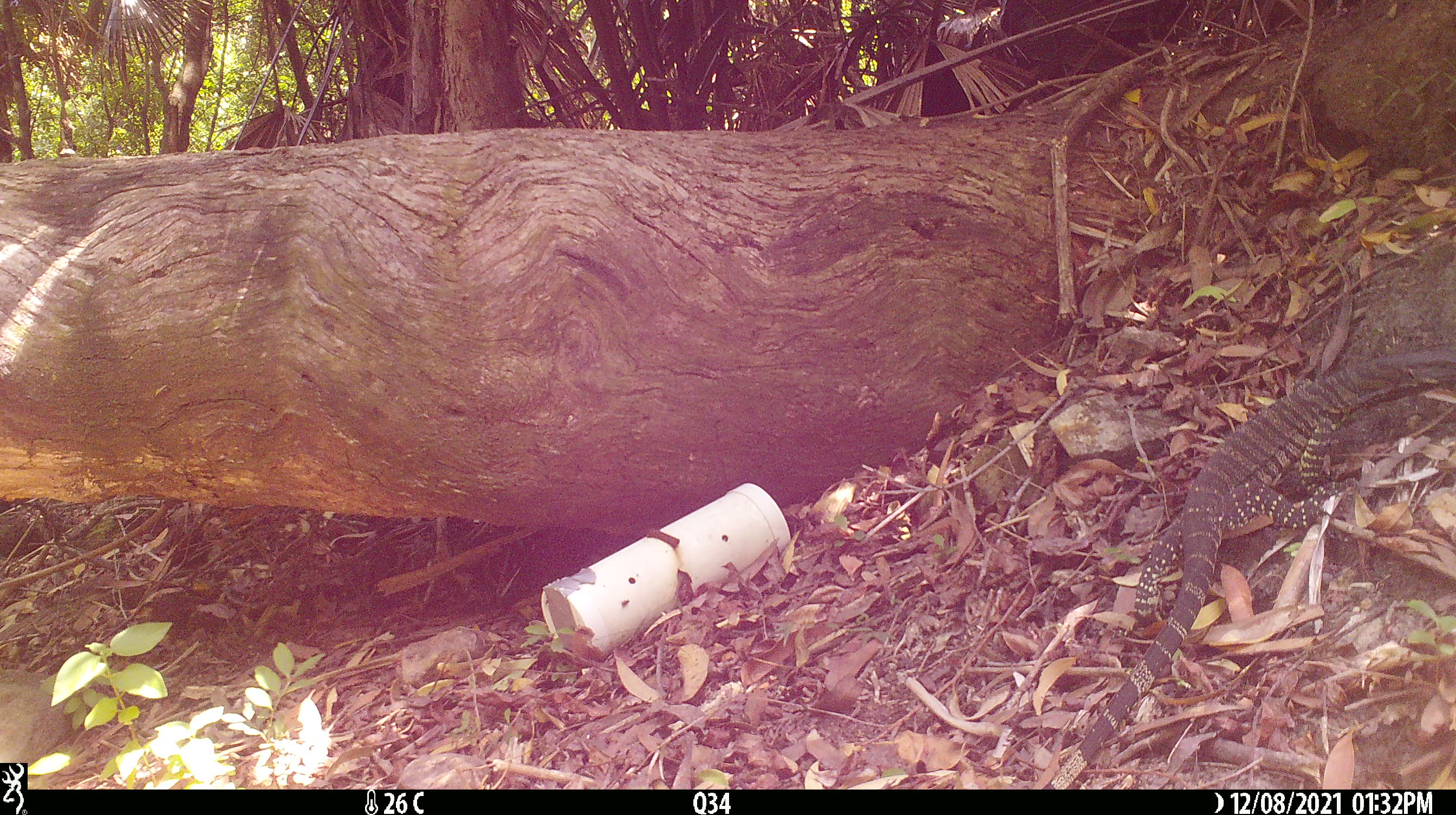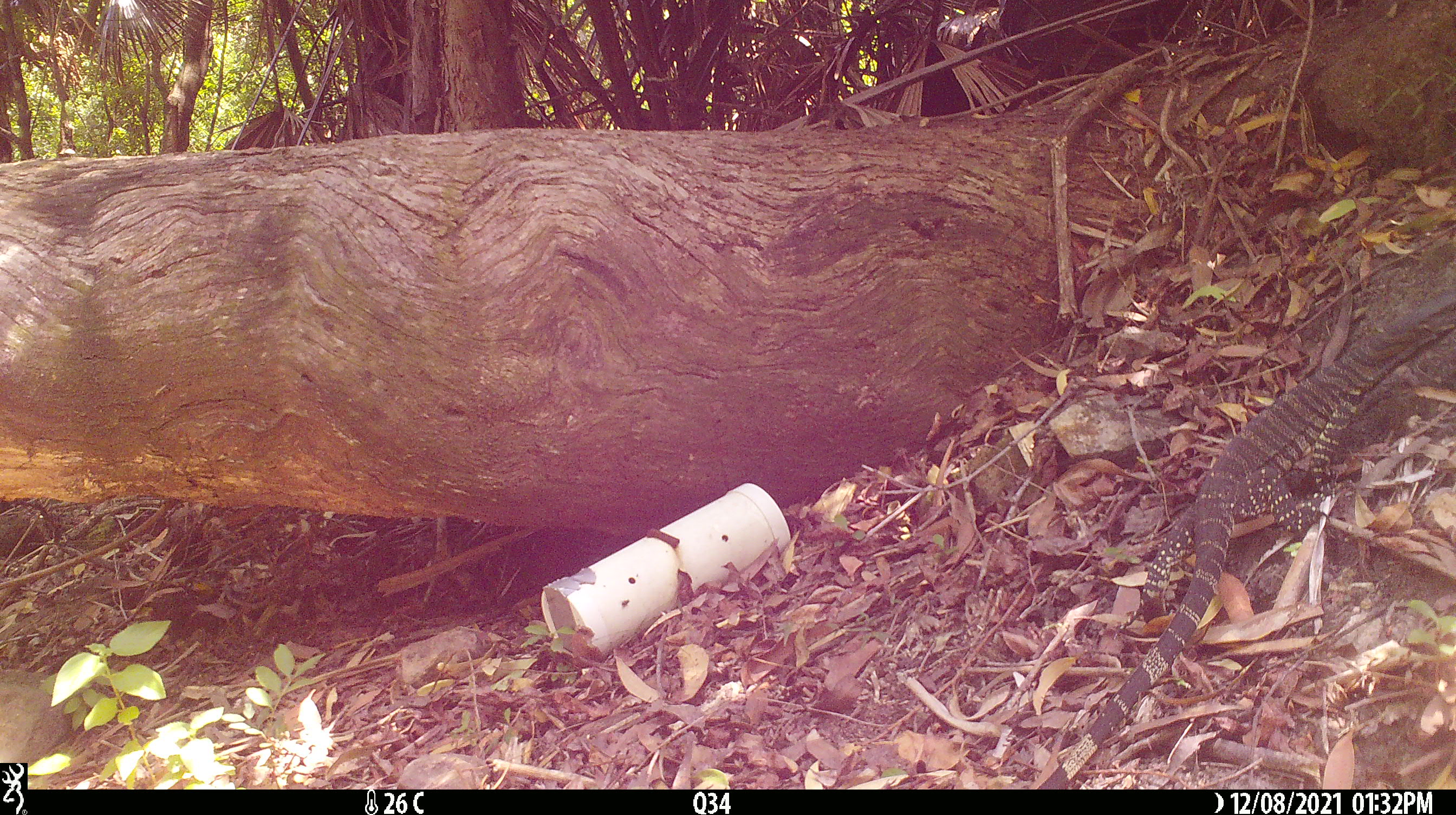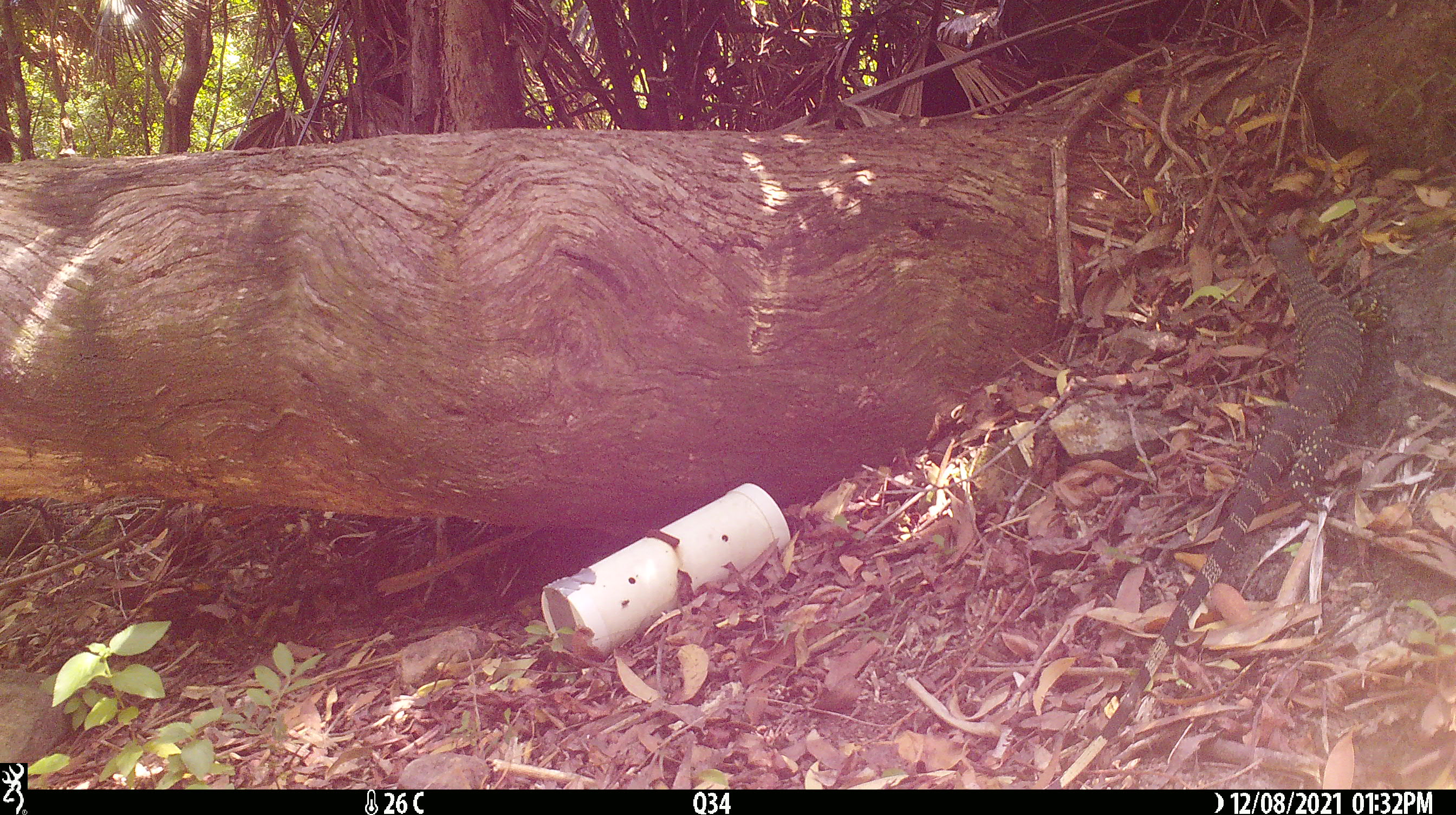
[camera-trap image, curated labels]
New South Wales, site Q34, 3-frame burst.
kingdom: Animalia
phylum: Chordata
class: Reptilia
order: Squamata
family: Varanidae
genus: Varanus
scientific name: Varanus varius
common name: lace monitor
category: goanna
Goanna (lace monitor) (Varanus varius).